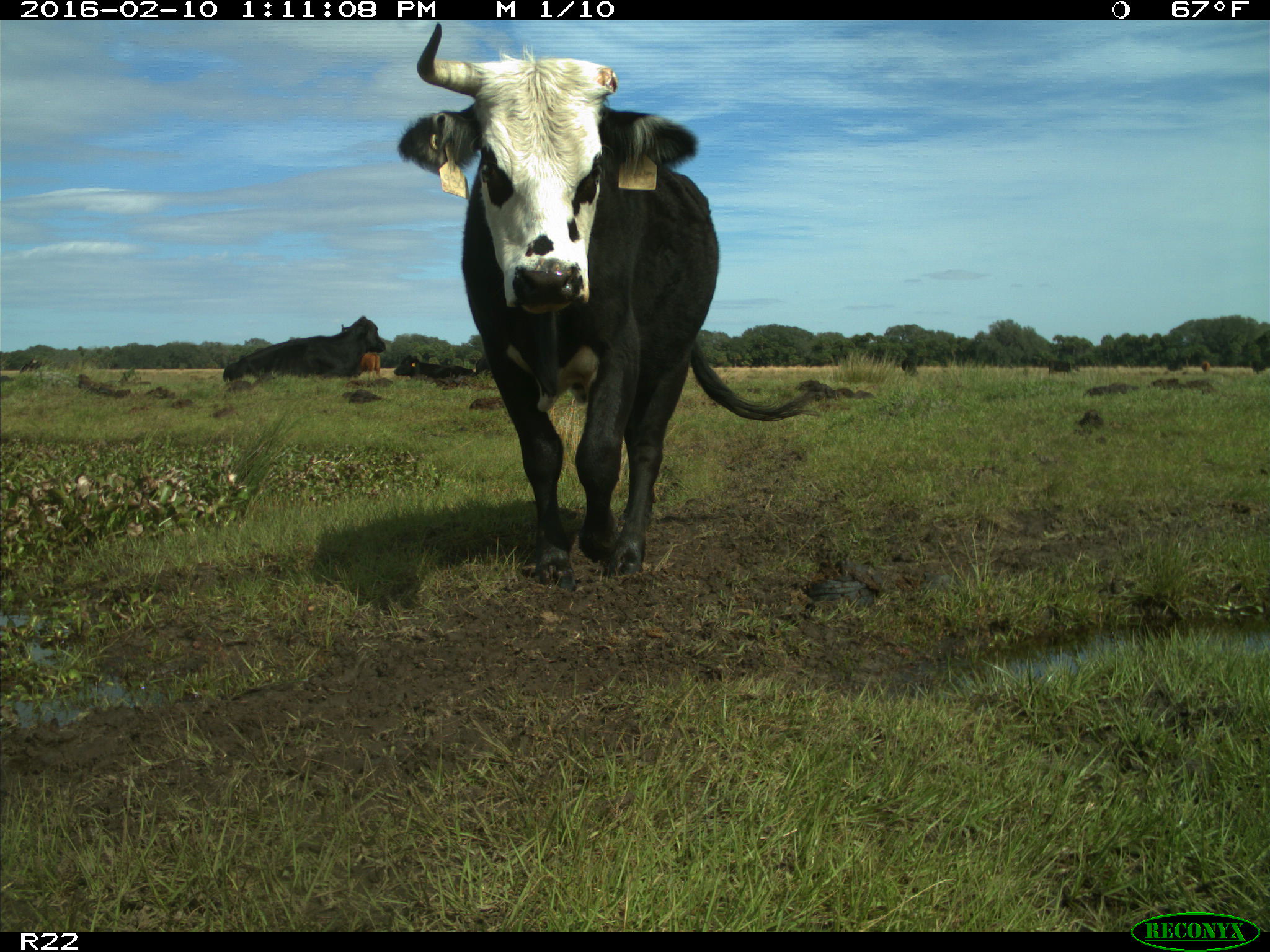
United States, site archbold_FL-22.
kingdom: Animalia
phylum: Chordata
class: Mammalia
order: Artiodactyla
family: Bovidae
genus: Bos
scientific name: Bos taurus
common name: domestic cow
Bos taurus (domestic cow).